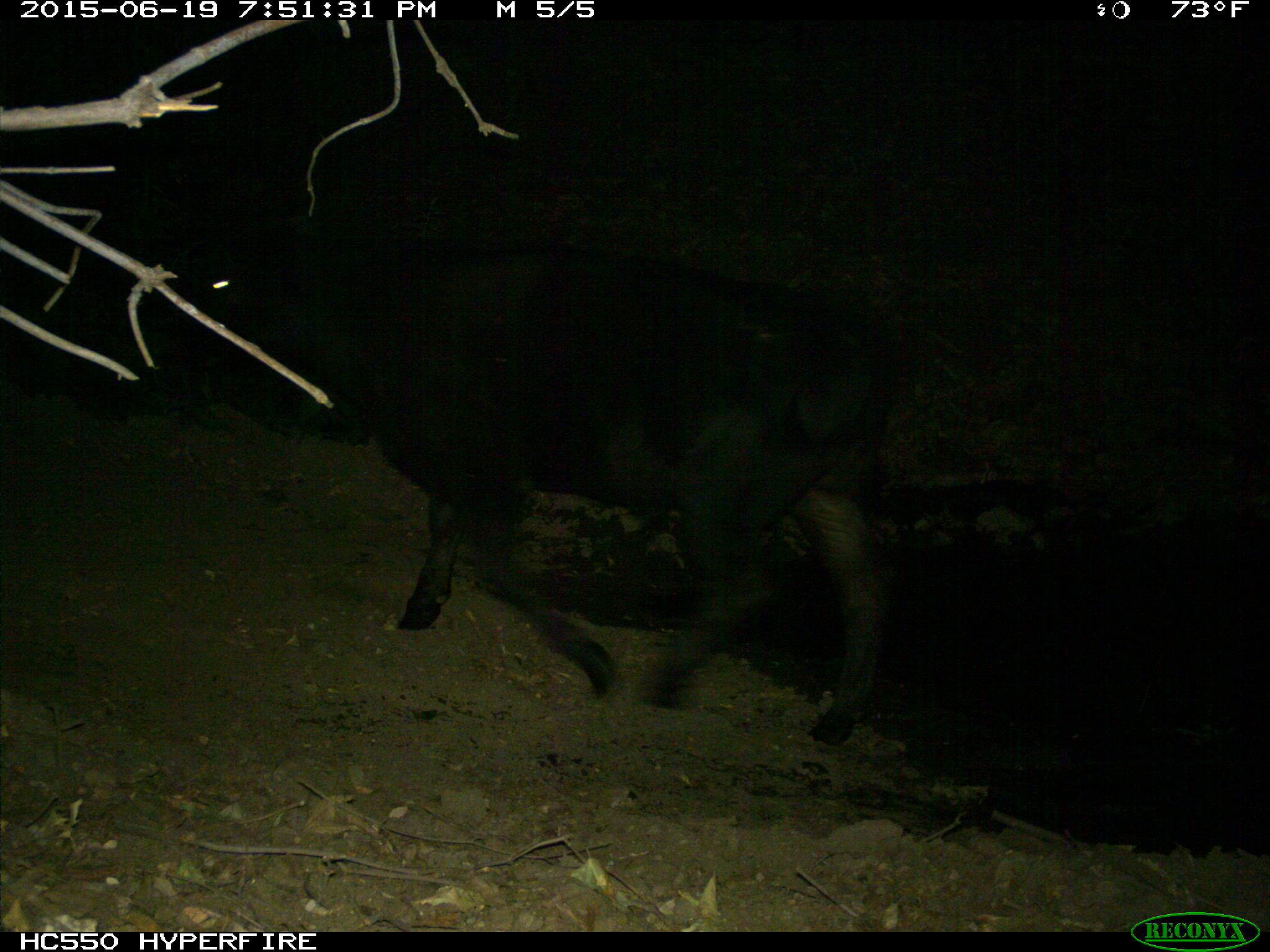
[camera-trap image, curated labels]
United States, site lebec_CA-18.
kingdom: Animalia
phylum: Chordata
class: Mammalia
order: Artiodactyla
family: Bovidae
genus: Bos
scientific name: Bos taurus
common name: domestic cow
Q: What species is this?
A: Bos taurus (domestic cow).